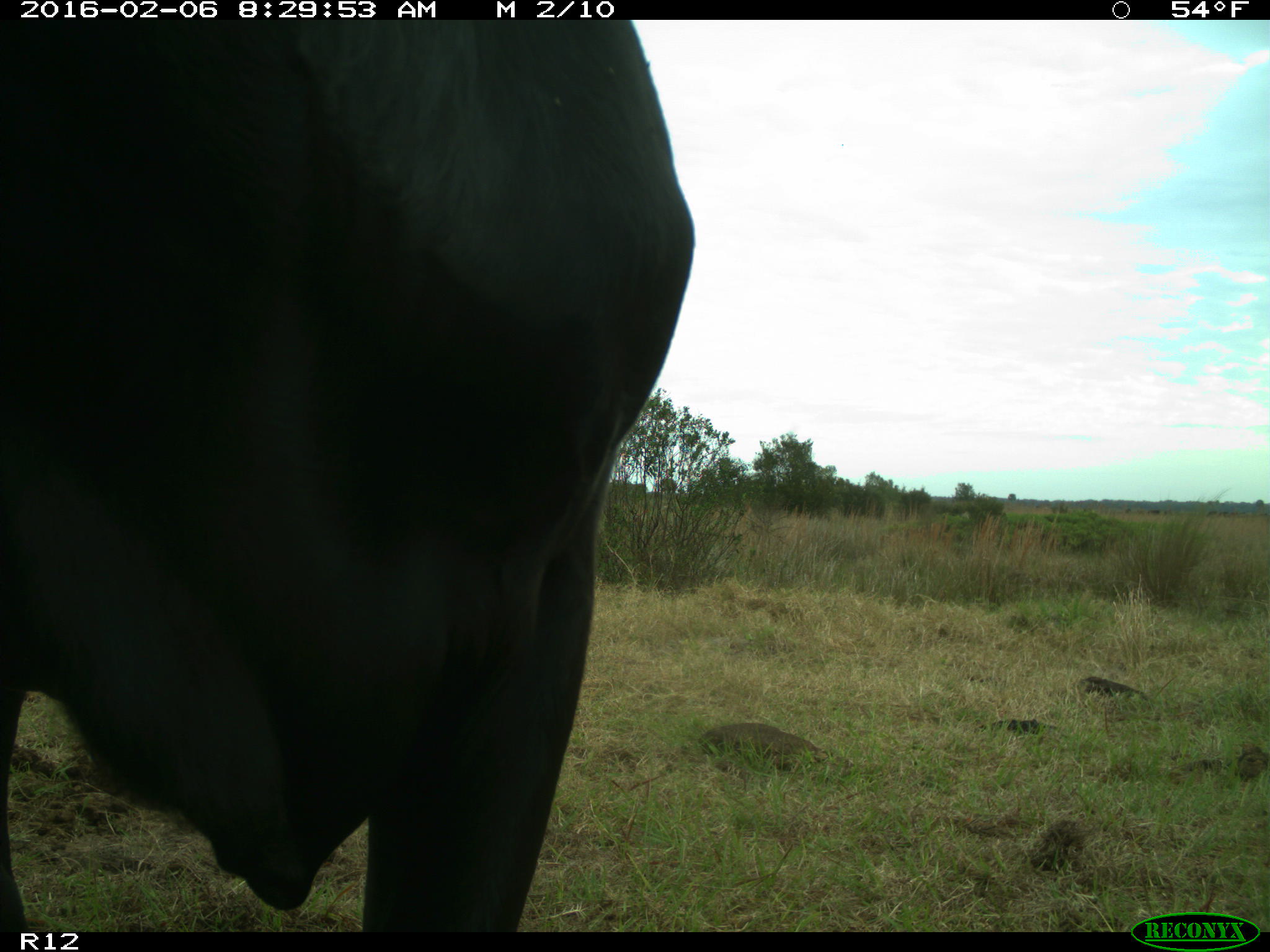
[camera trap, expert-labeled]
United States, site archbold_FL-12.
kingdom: Animalia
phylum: Chordata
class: Mammalia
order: Artiodactyla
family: Bovidae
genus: Bos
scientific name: Bos taurus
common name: domestic cow